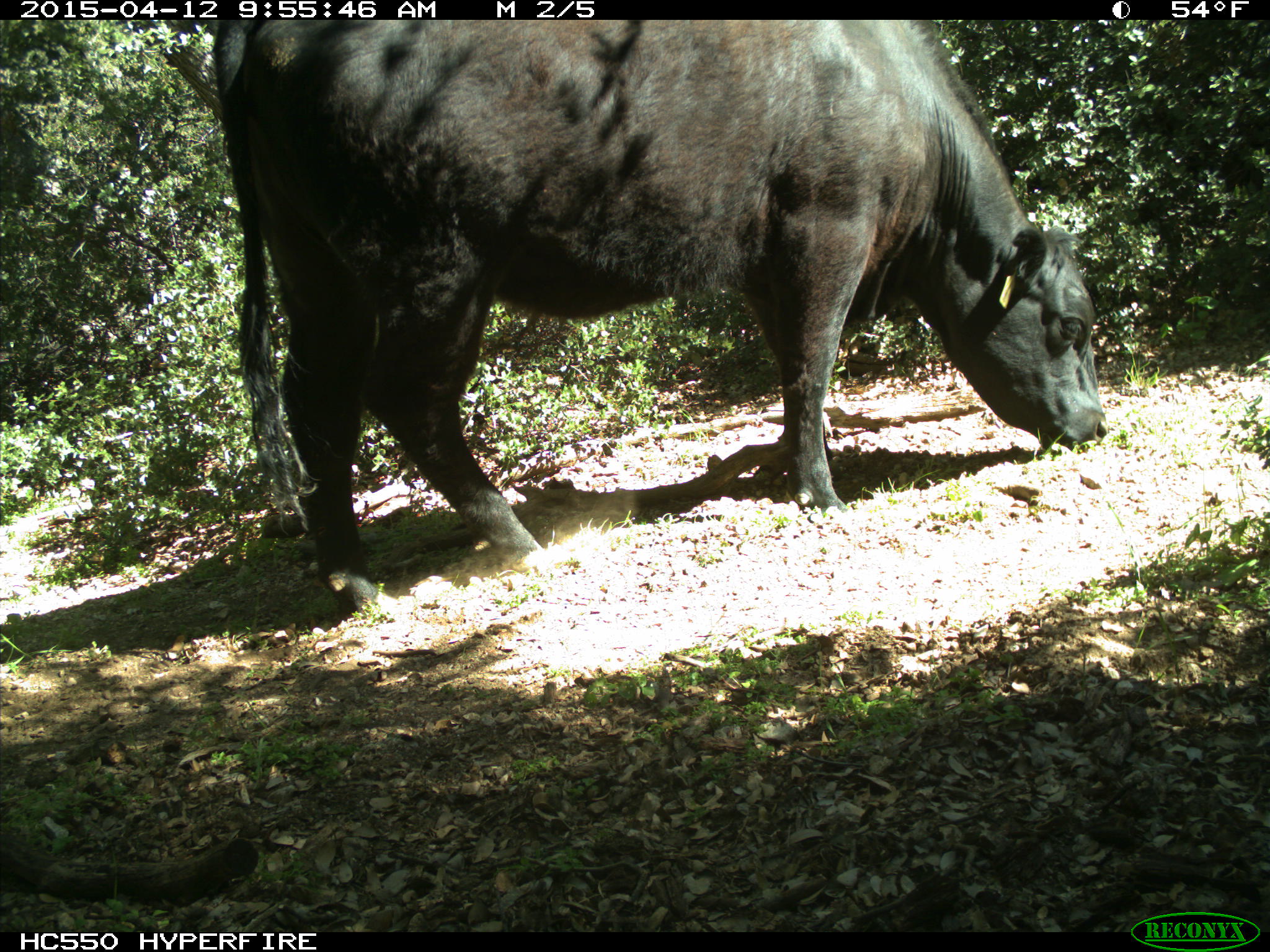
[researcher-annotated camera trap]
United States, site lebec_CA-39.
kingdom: Animalia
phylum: Chordata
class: Mammalia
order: Artiodactyla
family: Bovidae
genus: Bos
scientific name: Bos taurus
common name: domestic cow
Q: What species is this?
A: Bos taurus (domestic cow).